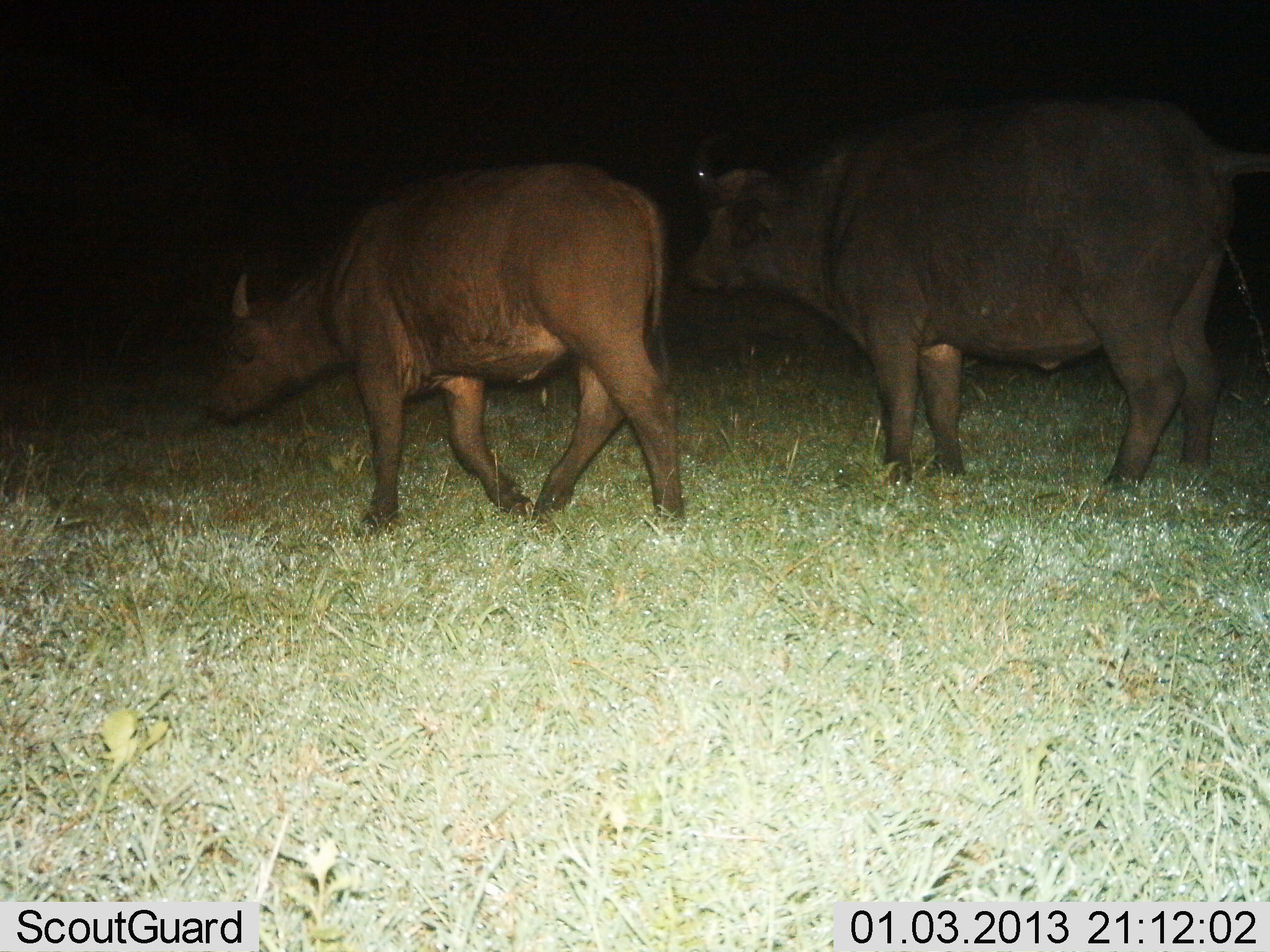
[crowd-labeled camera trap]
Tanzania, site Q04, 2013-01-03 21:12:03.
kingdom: Animalia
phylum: Chordata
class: Mammalia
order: Artiodactyla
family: Bovidae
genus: Syncerus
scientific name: Syncerus caffer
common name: cape buffalo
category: buffalo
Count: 2.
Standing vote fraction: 57%.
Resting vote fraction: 0%.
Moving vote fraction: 74%.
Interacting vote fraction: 0%.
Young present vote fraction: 26%.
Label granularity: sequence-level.